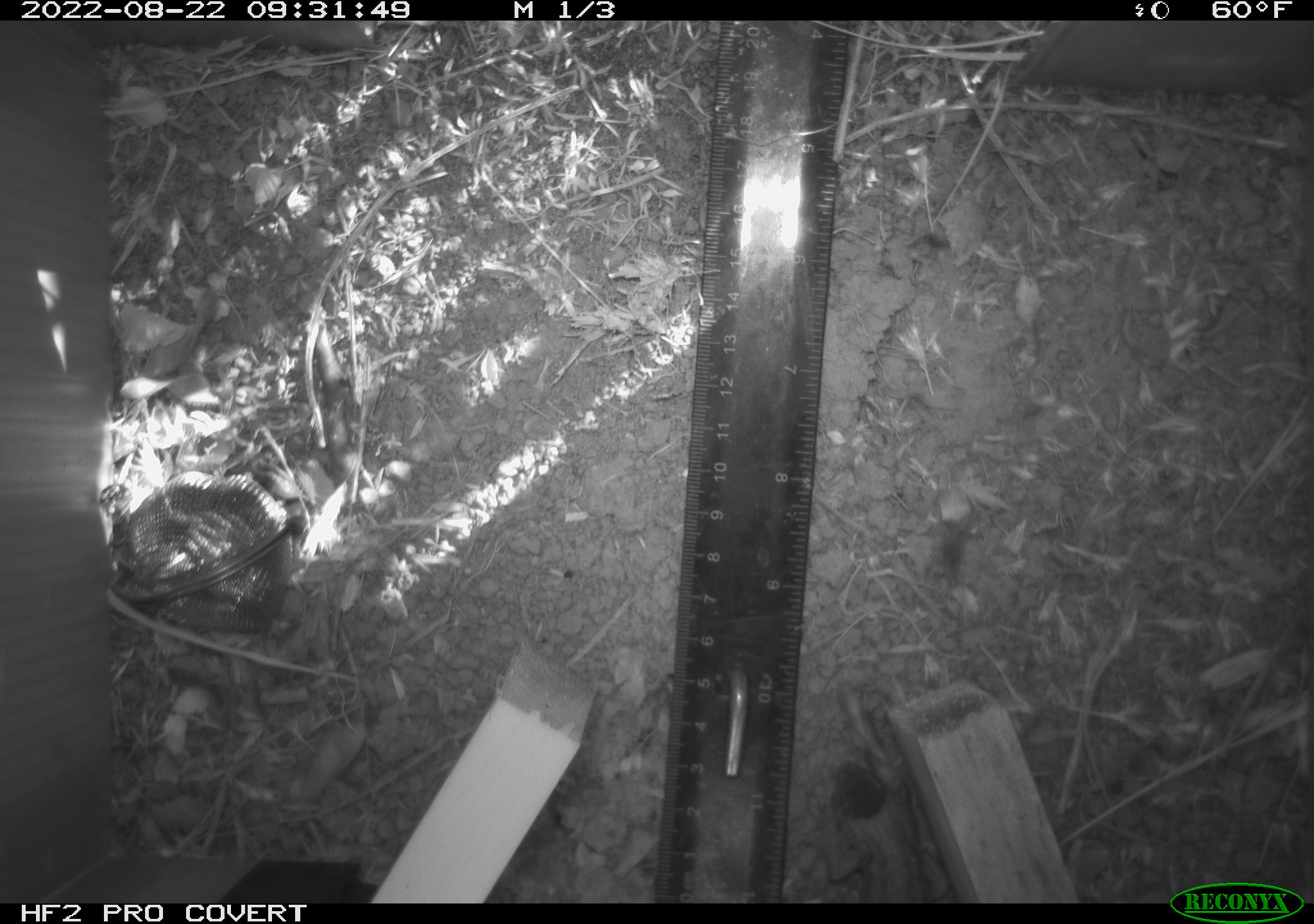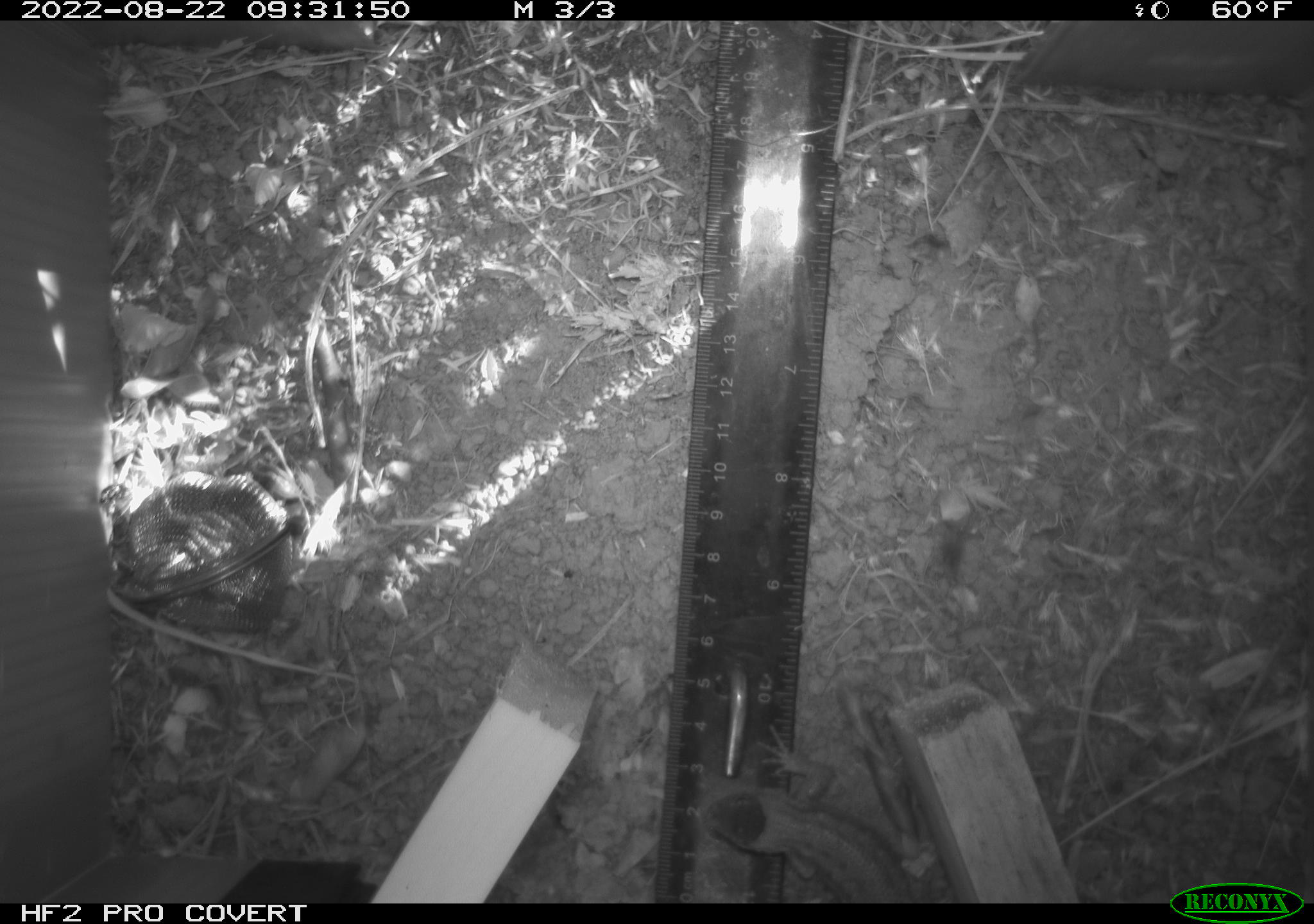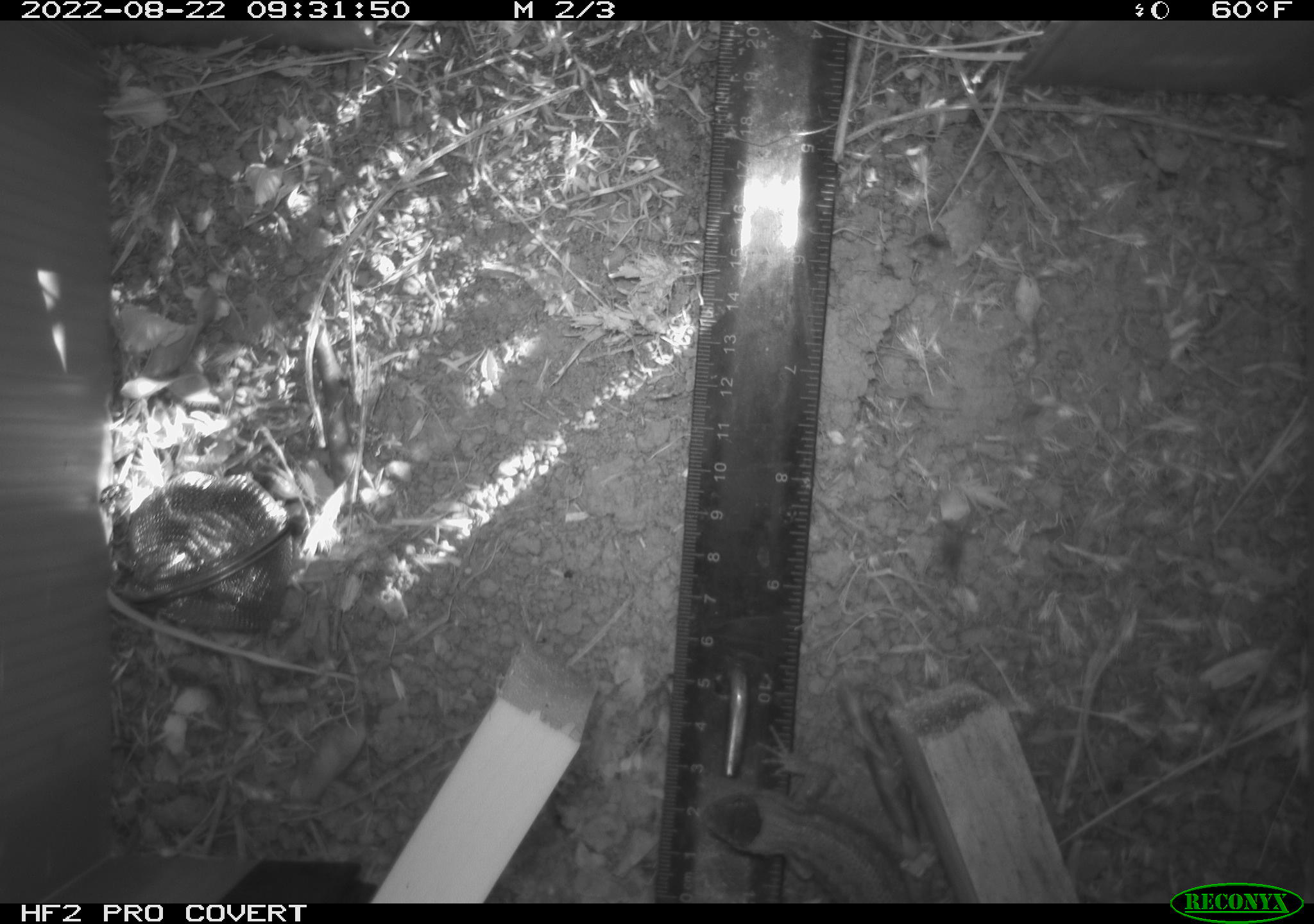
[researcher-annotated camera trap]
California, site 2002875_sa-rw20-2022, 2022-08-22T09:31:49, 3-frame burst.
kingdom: Animalia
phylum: Chordata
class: Reptilia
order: Squamata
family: Phrynosomatidae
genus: Sceloporus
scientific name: Sceloporus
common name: spiny lizards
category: sceloporus species